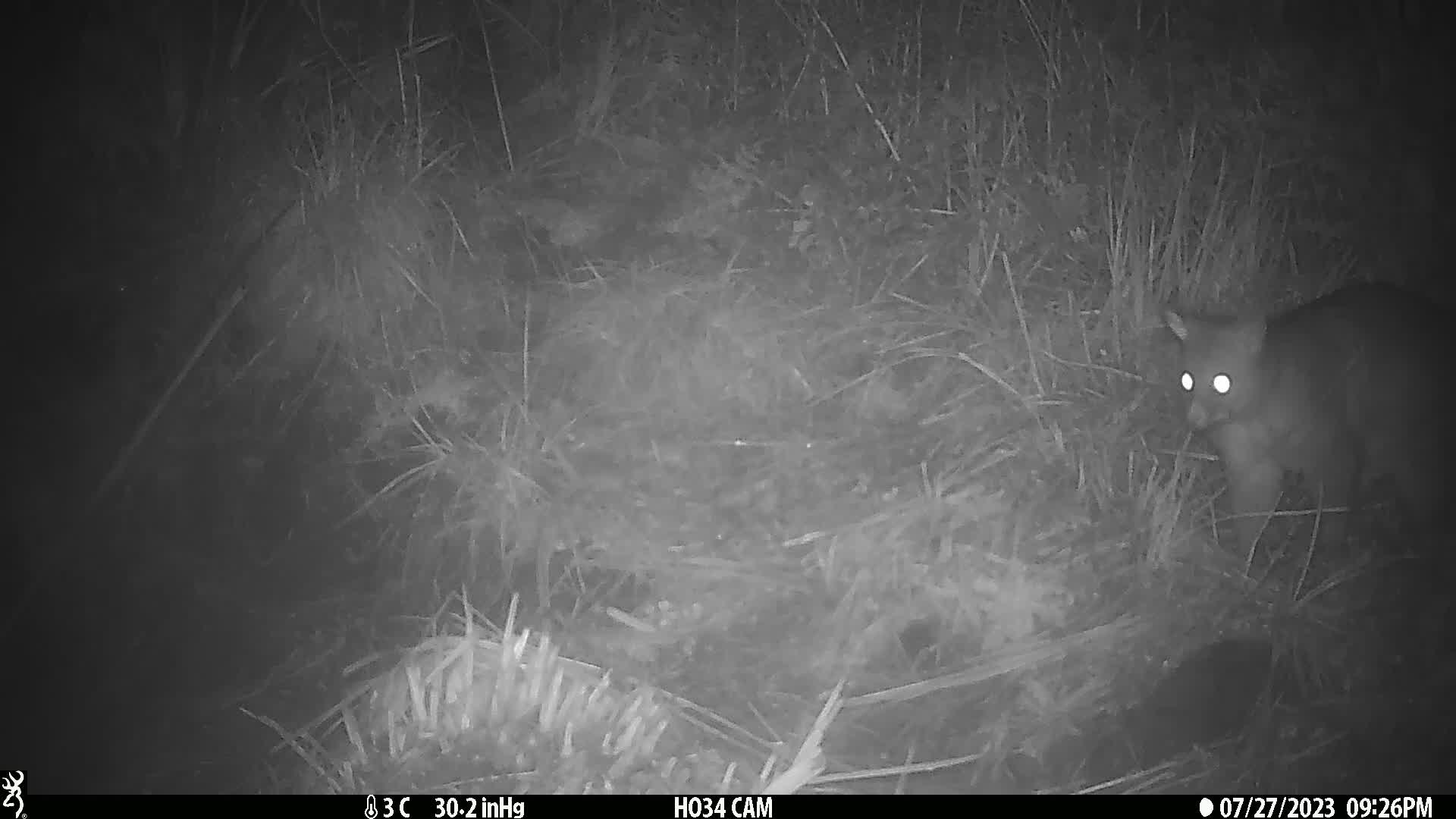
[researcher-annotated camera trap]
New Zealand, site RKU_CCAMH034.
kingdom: Animalia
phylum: Chordata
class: Mammalia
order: Diprotodontia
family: Phalangeridae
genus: Trichosurus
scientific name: Trichosurus vulpecula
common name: common brushtail possum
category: possum